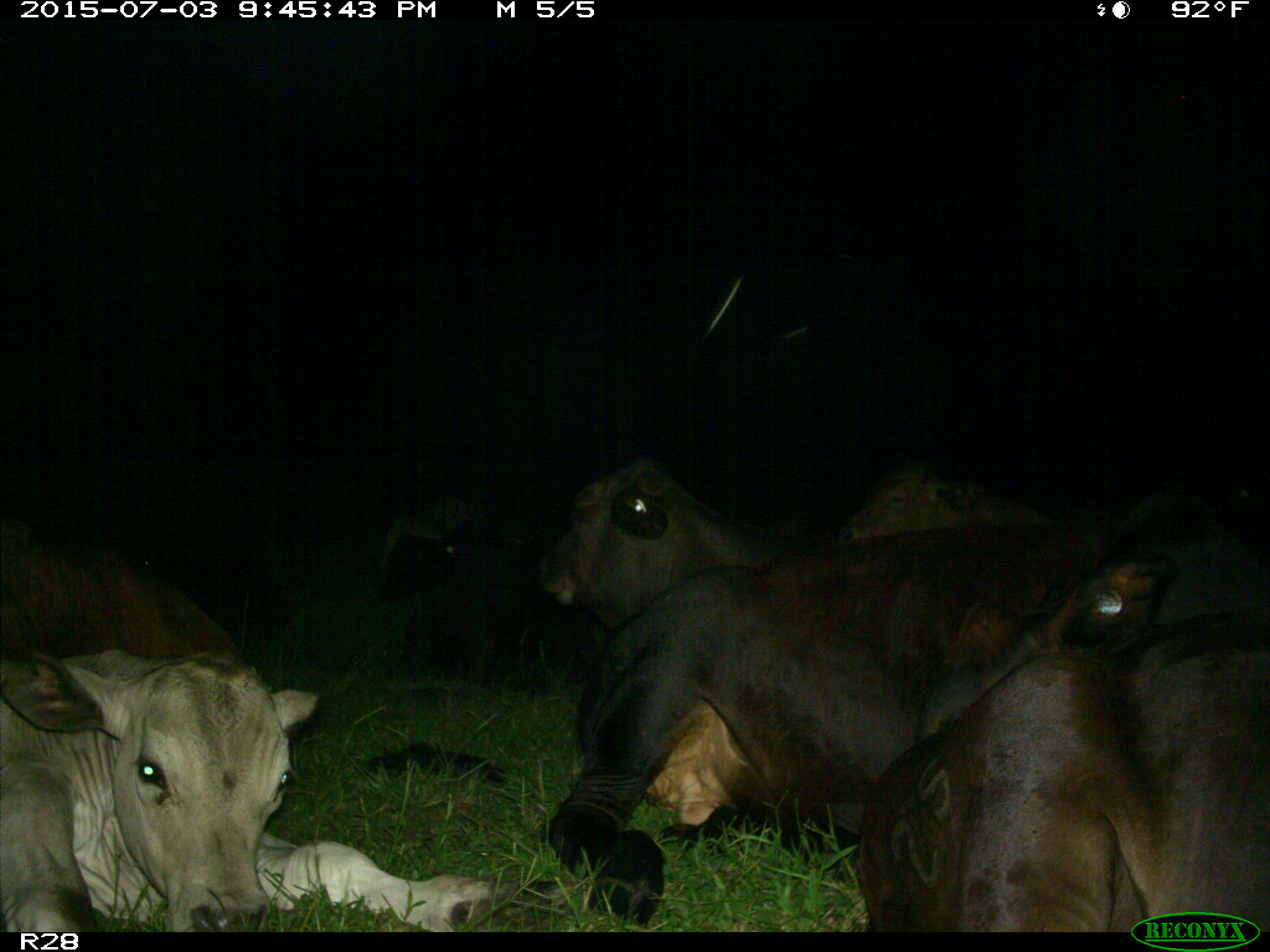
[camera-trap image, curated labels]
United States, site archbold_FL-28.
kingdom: Animalia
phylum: Chordata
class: Mammalia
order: Artiodactyla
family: Bovidae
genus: Bos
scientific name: Bos taurus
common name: domestic cow